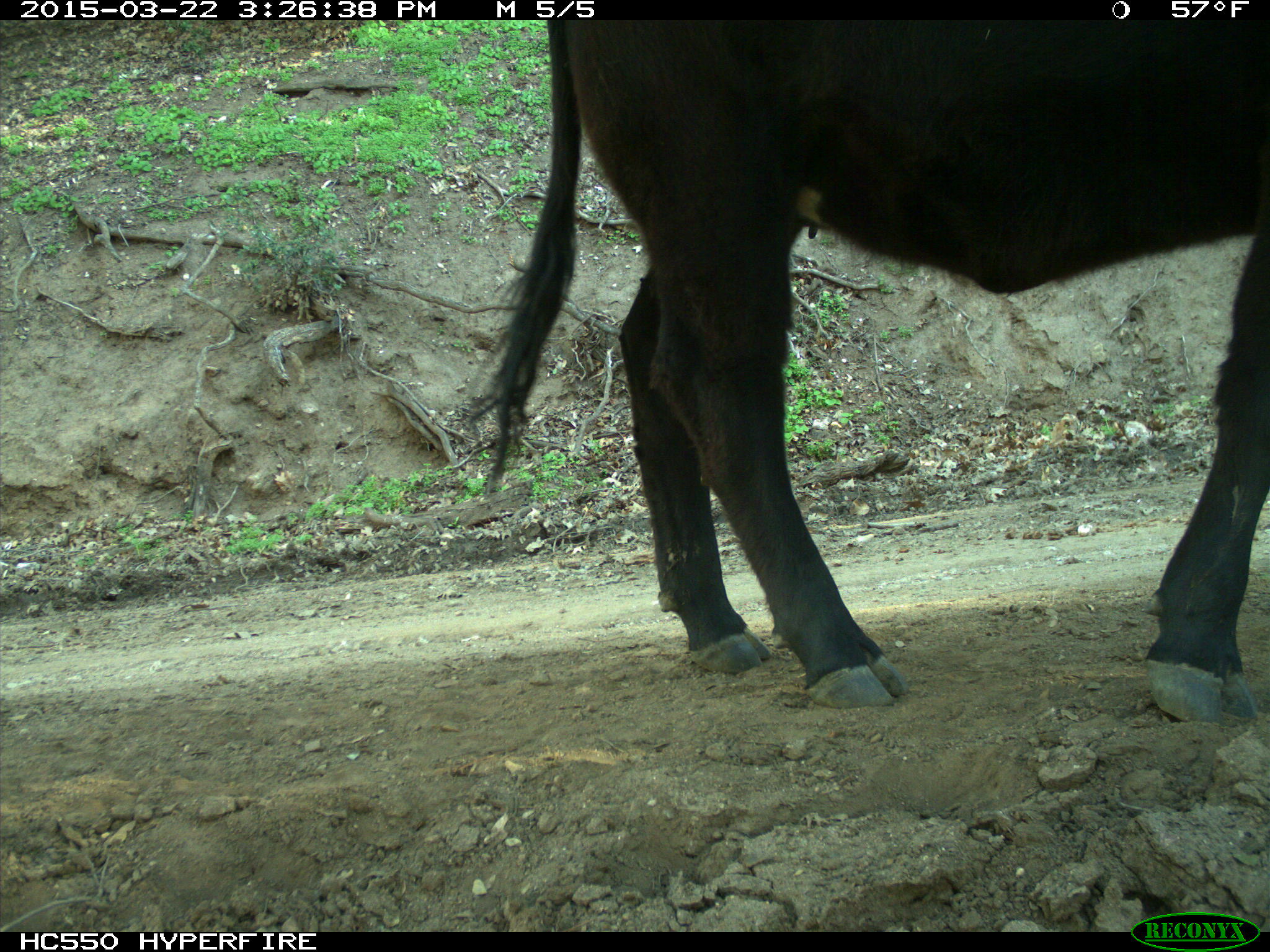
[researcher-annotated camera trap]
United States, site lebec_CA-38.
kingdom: Animalia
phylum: Chordata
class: Mammalia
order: Artiodactyla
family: Bovidae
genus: Bos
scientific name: Bos taurus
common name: domestic cow